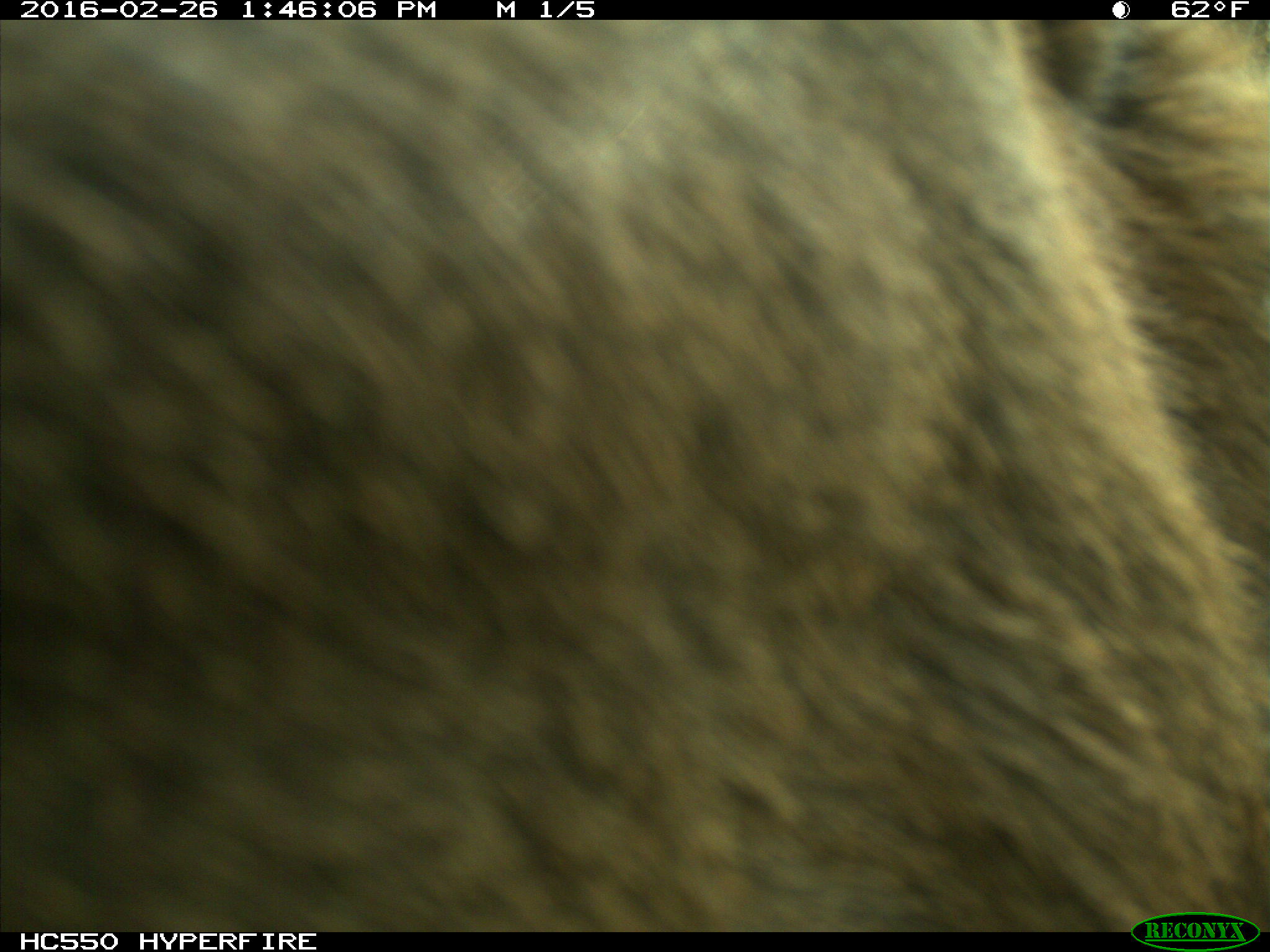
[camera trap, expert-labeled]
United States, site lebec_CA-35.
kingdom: Animalia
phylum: Chordata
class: Mammalia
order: Artiodactyla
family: Cervidae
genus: Cervus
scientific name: Cervus canadensis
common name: elk